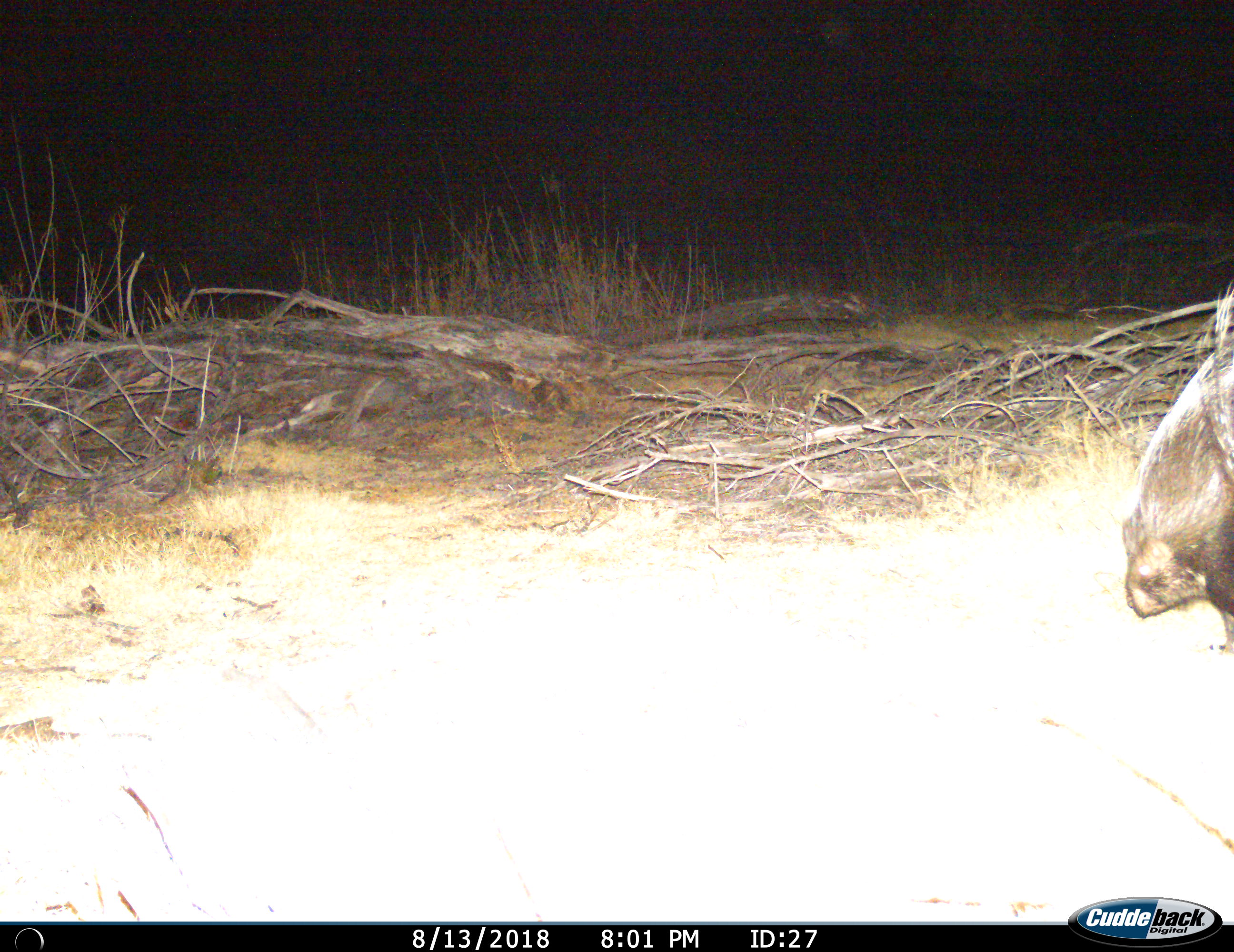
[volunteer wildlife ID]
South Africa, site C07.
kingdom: Animalia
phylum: Chordata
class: Mammalia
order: Rodentia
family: Hystricidae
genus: Hystrix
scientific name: Hystrix africaeaustralis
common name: cape porcupine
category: porcupine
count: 1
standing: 56%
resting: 0%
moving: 44%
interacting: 0%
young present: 0%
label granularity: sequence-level